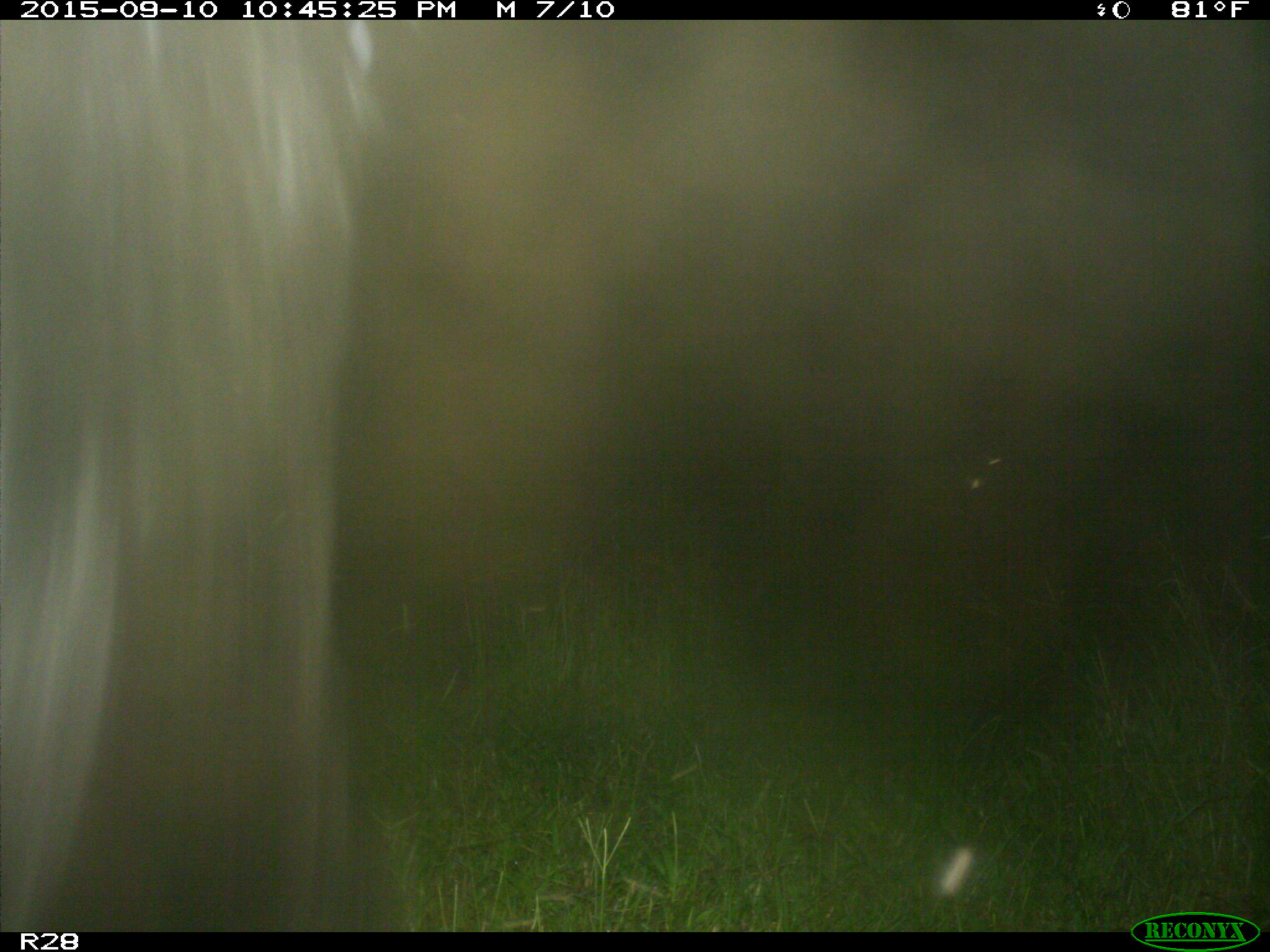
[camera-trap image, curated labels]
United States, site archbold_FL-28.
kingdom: Animalia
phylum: Chordata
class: Mammalia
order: Artiodactyla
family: Bovidae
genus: Bos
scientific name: Bos taurus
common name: domestic cow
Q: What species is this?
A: Bos taurus (domestic cow).